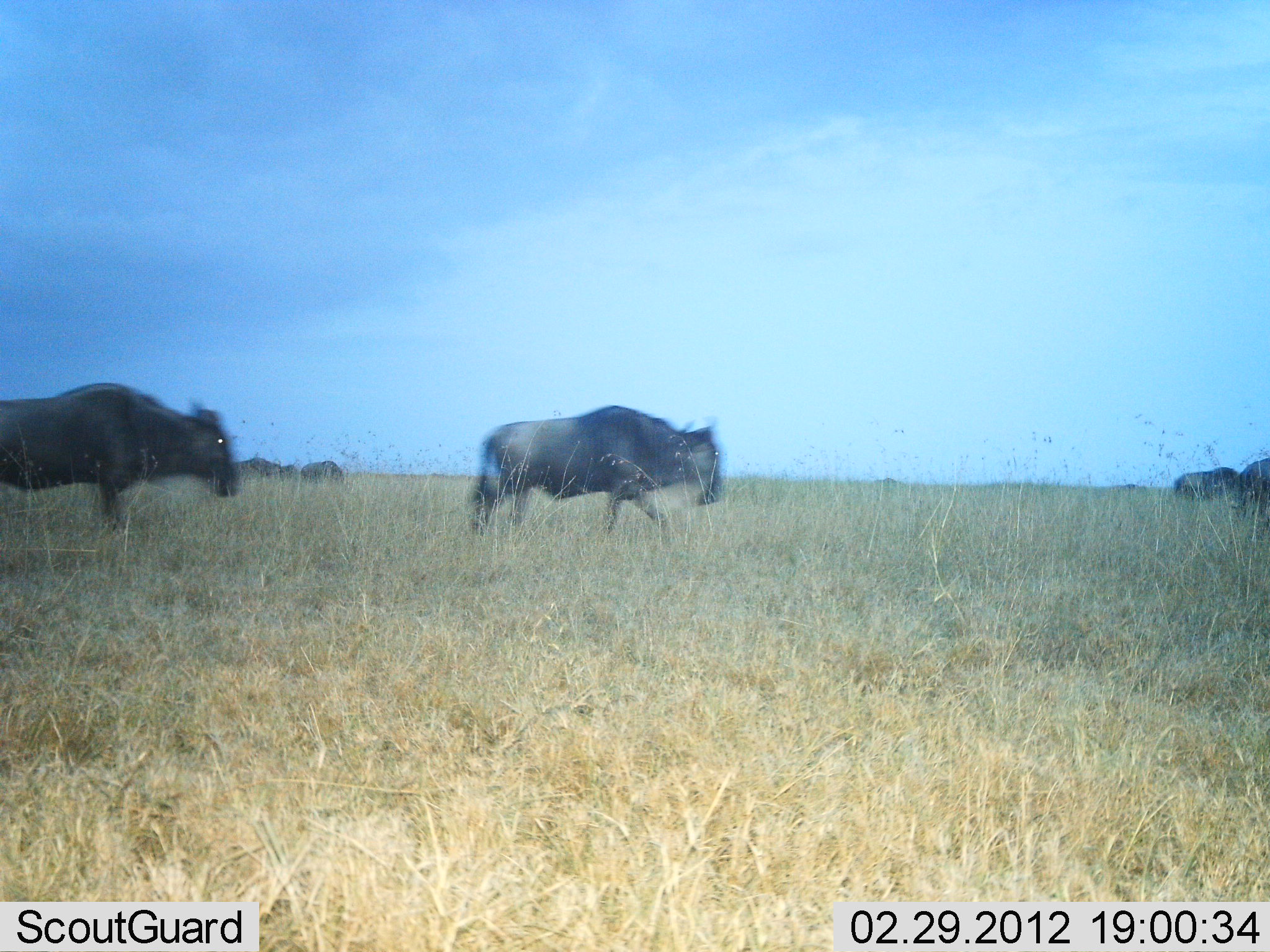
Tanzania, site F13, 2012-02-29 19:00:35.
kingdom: Animalia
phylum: Chordata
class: Mammalia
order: Artiodactyla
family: Bovidae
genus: Connochaetes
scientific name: Connochaetes taurinus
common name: blue wildebeest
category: wildebeest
Wildebeest (blue wildebeest) (Connochaetes taurinus), count 5. Behavior (volunteer vote fractions): standing 6%, resting 0%, moving 100%, interacting 6%. Young present (vote fraction): 0%. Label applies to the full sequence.